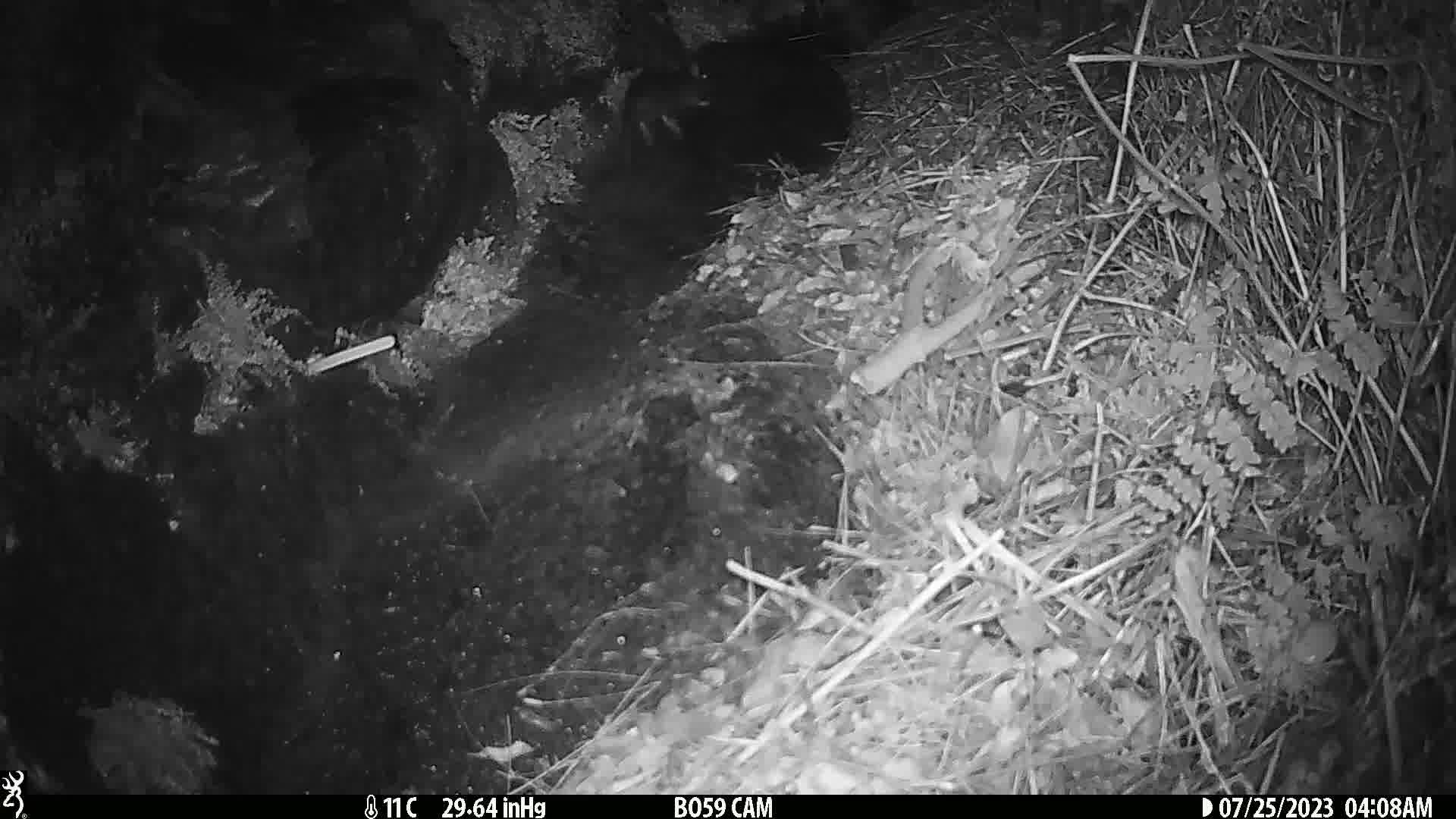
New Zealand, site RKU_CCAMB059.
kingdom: Animalia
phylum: Chordata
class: Mammalia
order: Rodentia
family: Muridae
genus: Rattus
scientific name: Rattus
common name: rat